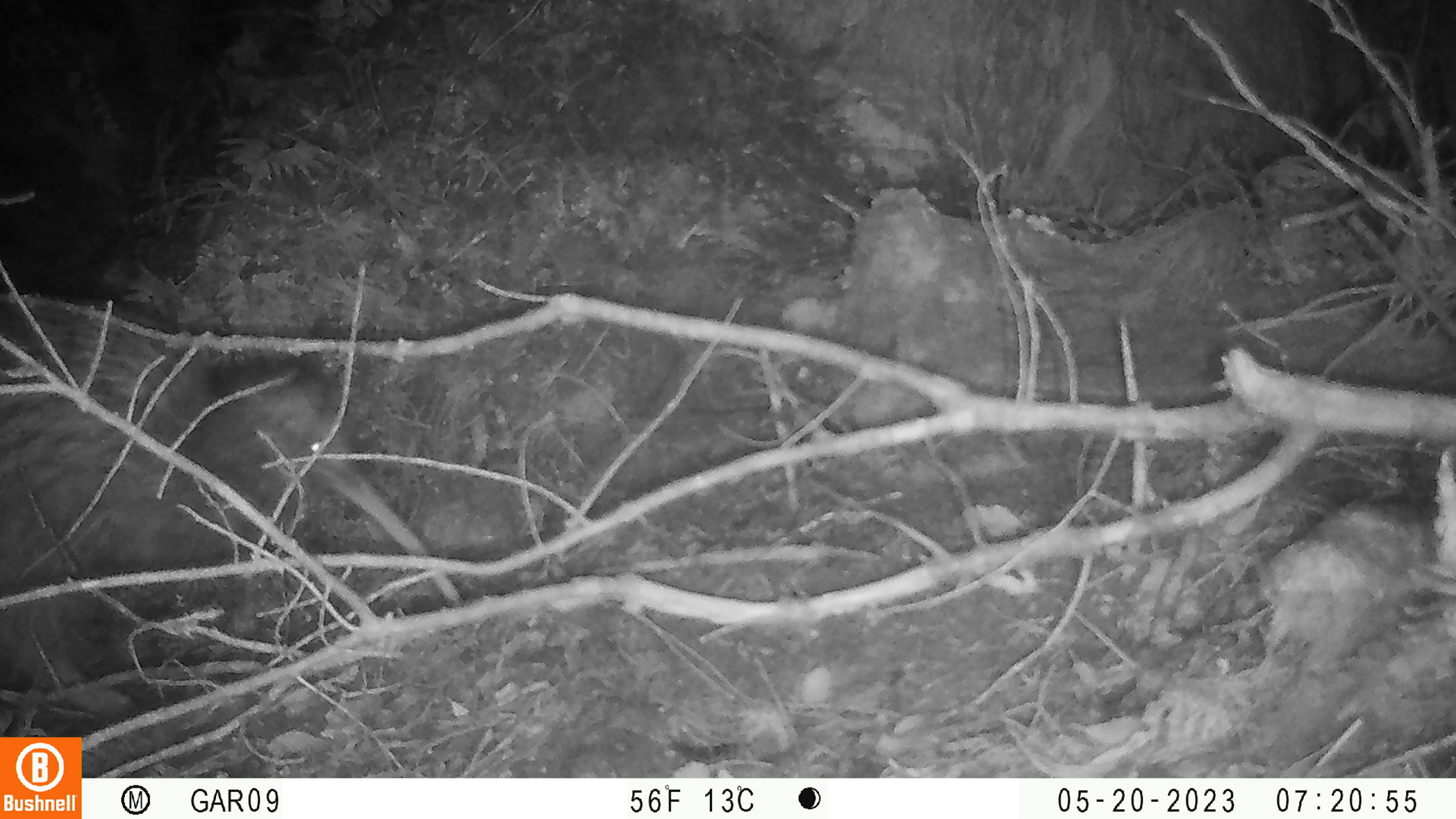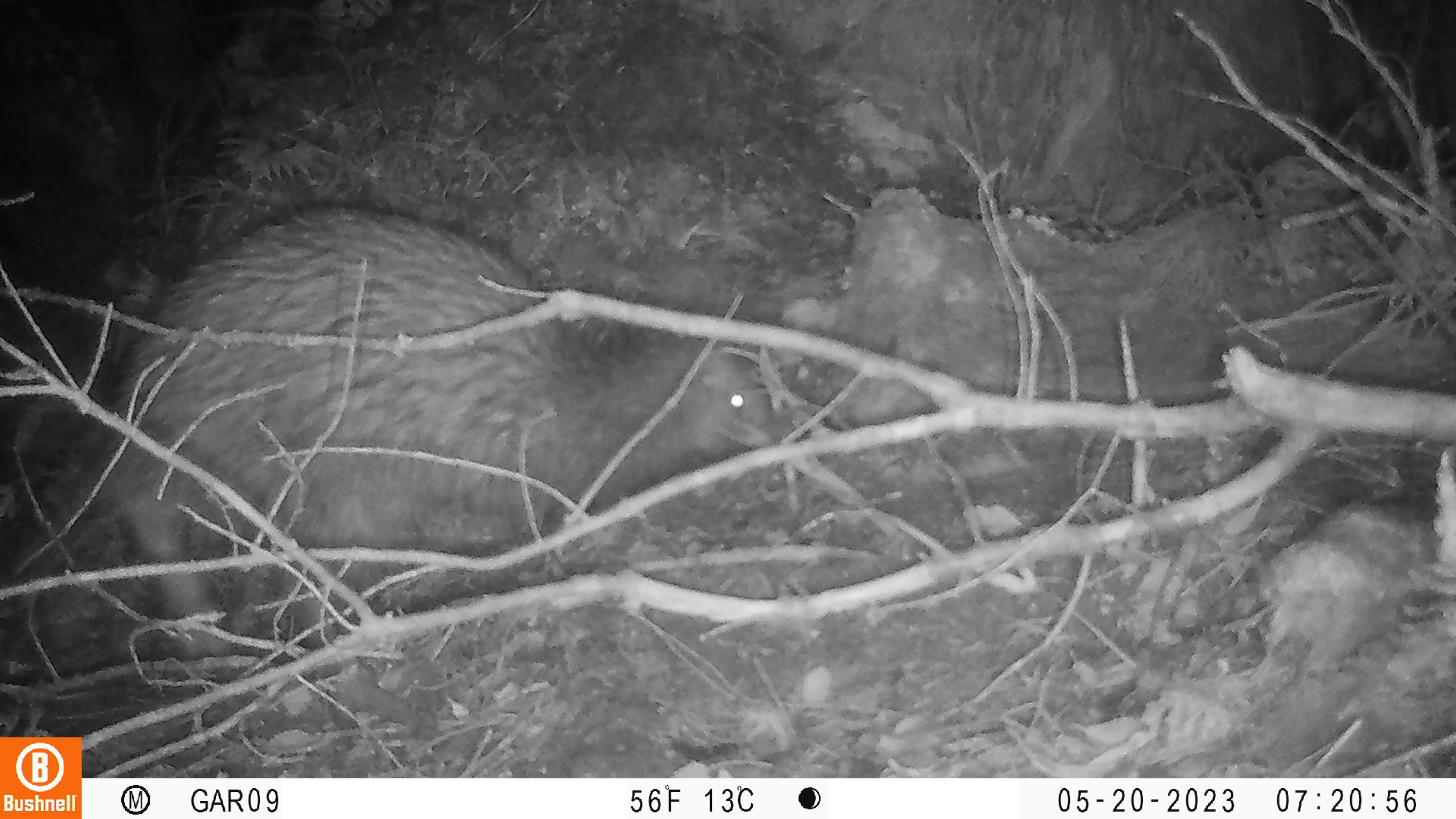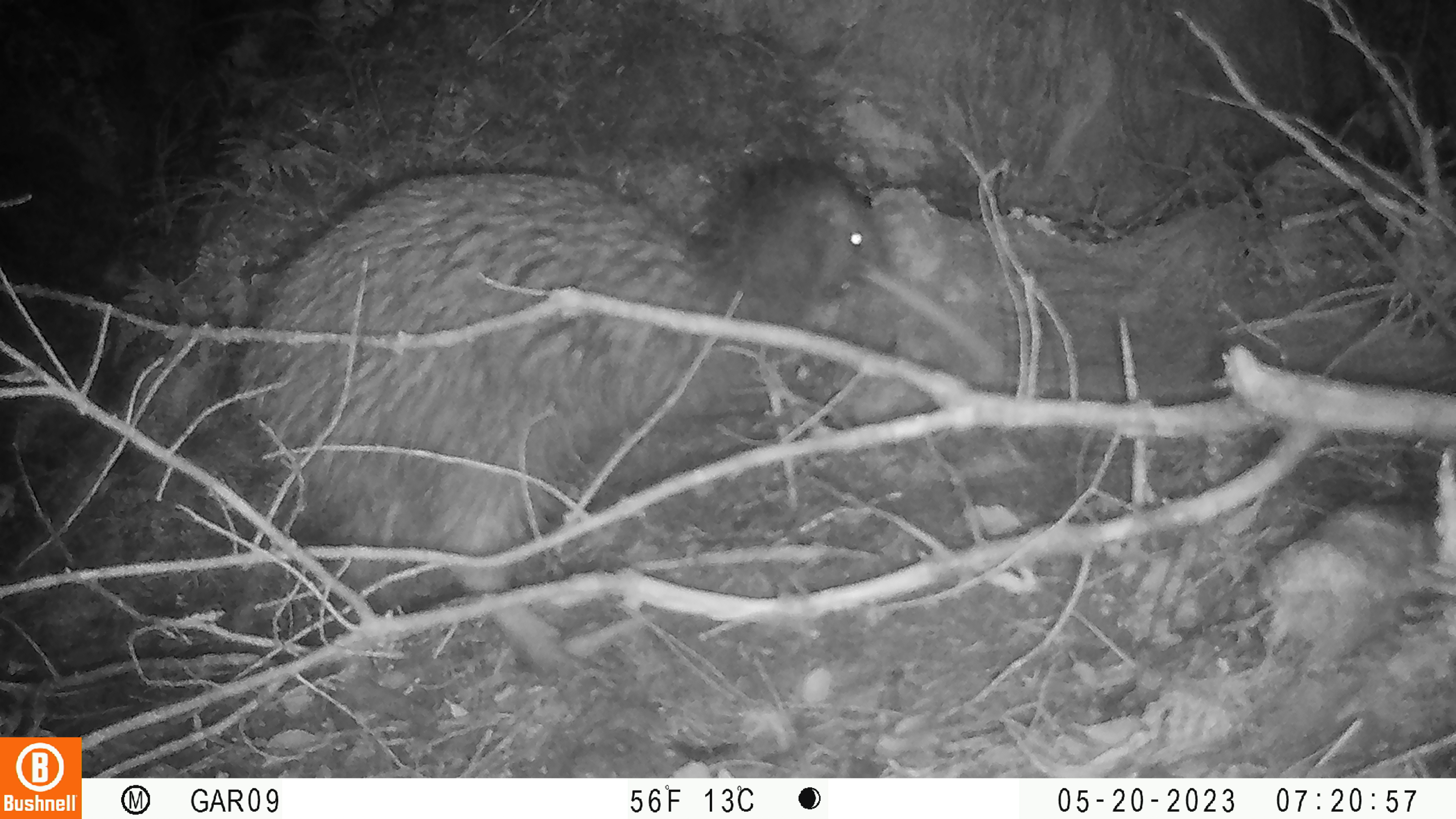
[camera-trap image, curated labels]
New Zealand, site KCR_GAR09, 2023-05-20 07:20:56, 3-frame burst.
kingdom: Animalia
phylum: Chordata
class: Aves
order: Apterygiformes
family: Apterygidae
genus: Apteryx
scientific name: Apteryx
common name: kiwi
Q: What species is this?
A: Kiwi (Apteryx).